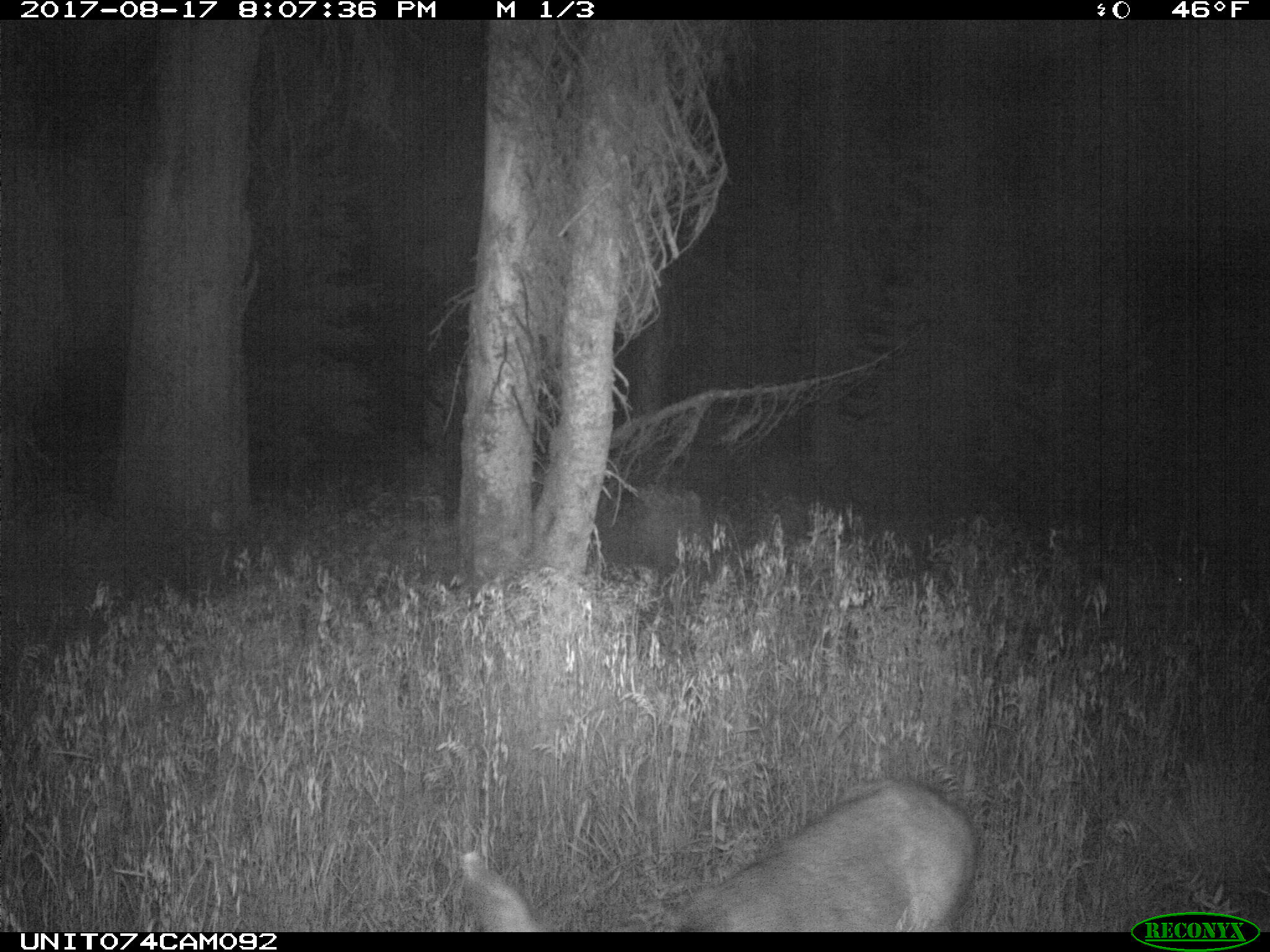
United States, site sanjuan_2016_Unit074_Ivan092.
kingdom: Animalia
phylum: Chordata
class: Mammalia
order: Artiodactyla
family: Cervidae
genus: Odocoileus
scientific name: Odocoileus hemionus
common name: mule deer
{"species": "Odocoileus hemionus (mule deer)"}